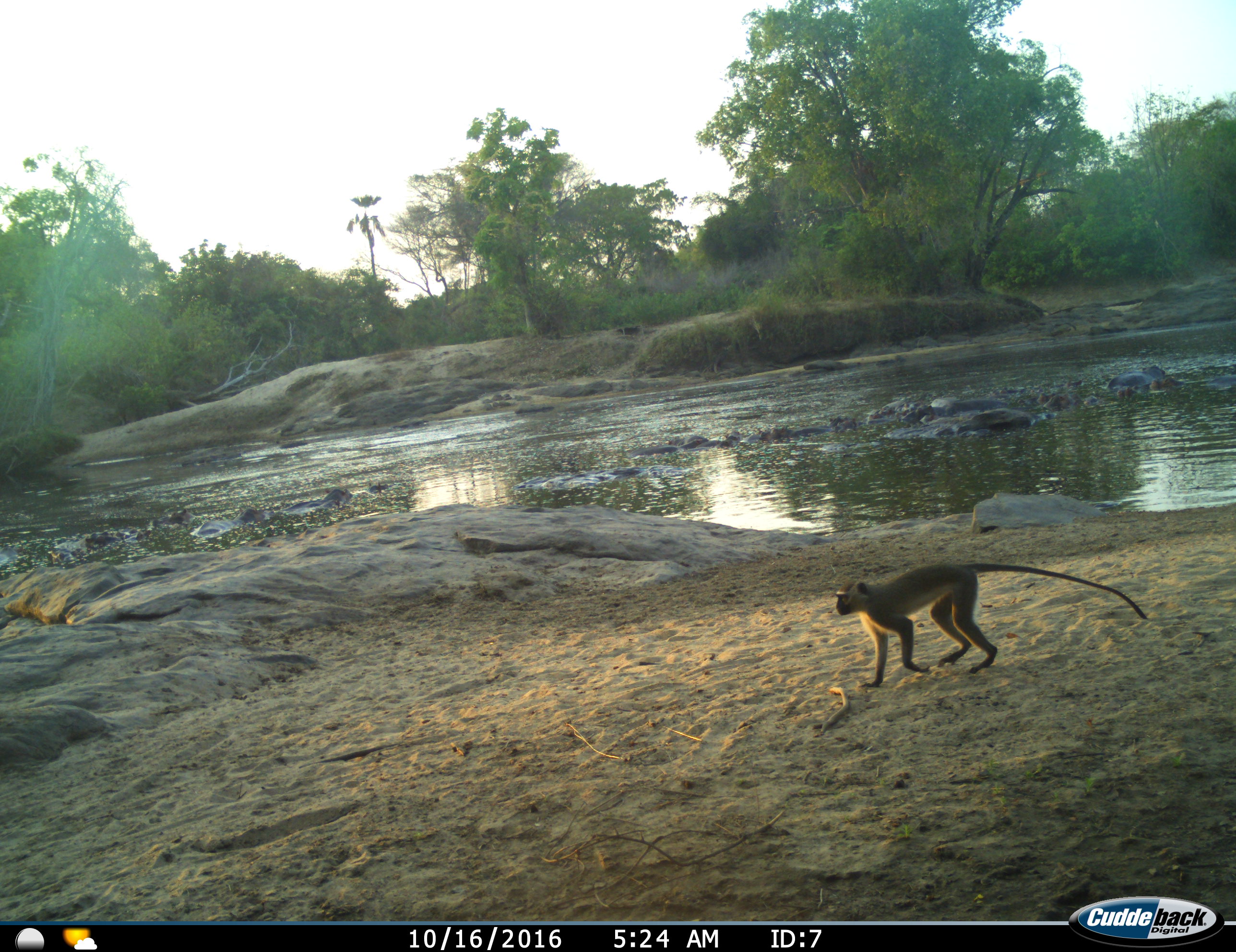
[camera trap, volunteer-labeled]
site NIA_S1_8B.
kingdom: Animalia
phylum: Chordata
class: Mammalia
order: Primates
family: Cercopithecidae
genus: Chlorocebus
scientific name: Chlorocebus pygerythrus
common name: vervet monkey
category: monkeyvervet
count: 1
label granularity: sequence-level